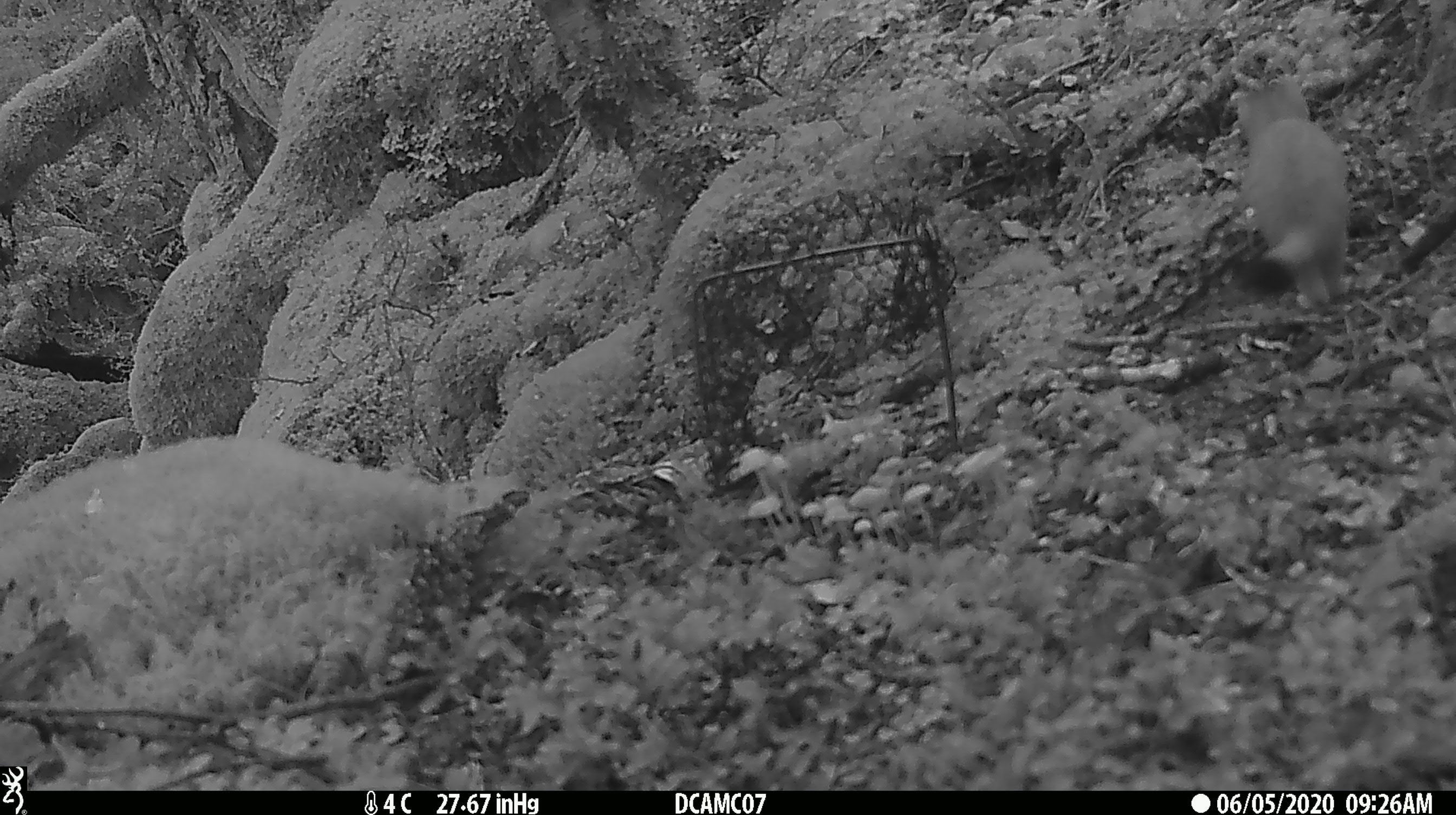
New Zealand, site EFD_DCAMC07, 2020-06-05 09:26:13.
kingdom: Animalia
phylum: Chordata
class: Mammalia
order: Carnivora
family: Mustelidae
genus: Mustela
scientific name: Mustela erminea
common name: stoat